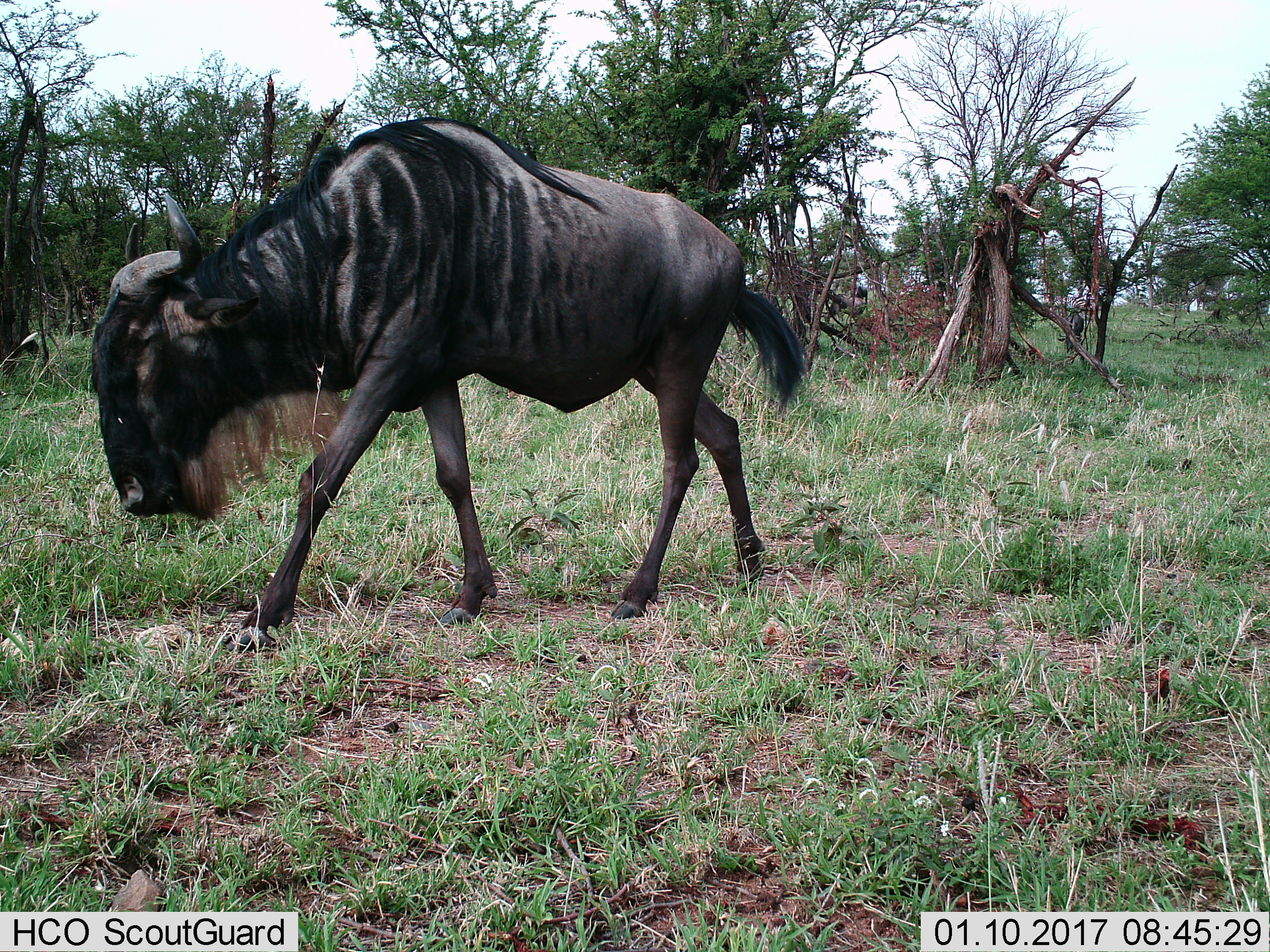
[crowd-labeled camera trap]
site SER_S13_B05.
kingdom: Animalia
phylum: Chordata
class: Mammalia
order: Artiodactyla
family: Bovidae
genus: Connochaetes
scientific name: Connochaetes taurinus taurinus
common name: blue wildebeest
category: wildebeestblue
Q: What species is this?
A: Wildebeestblue (blue wildebeest) (Connochaetes taurinus taurinus).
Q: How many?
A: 1.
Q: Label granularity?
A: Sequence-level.